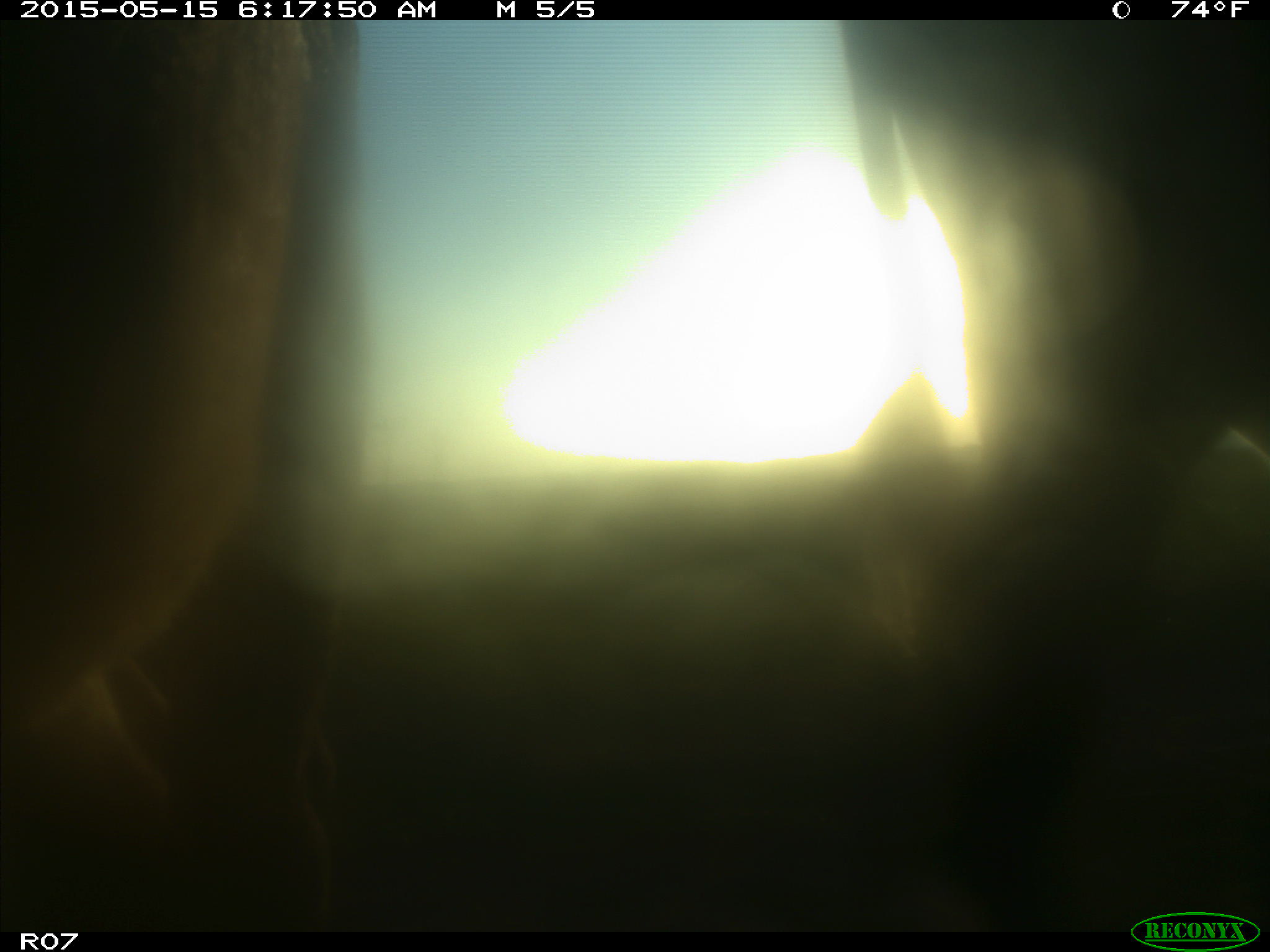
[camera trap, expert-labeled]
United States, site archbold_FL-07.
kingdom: Animalia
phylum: Chordata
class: Mammalia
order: Artiodactyla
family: Bovidae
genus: Bos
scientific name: Bos taurus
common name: domestic cow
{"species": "Bos taurus (domestic cow)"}